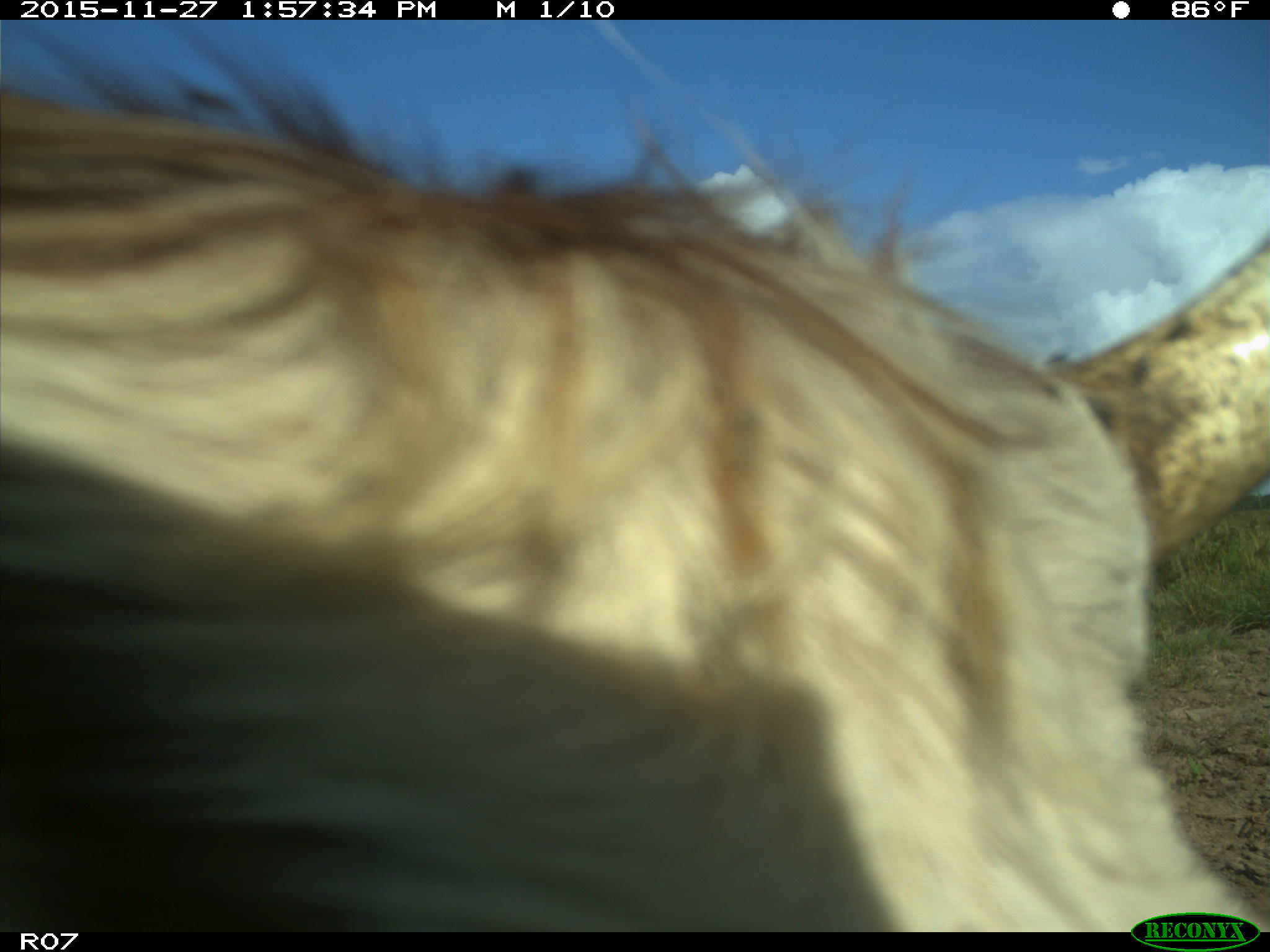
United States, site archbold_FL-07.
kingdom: Animalia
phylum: Chordata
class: Mammalia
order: Artiodactyla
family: Bovidae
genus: Bos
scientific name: Bos taurus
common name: domestic cow